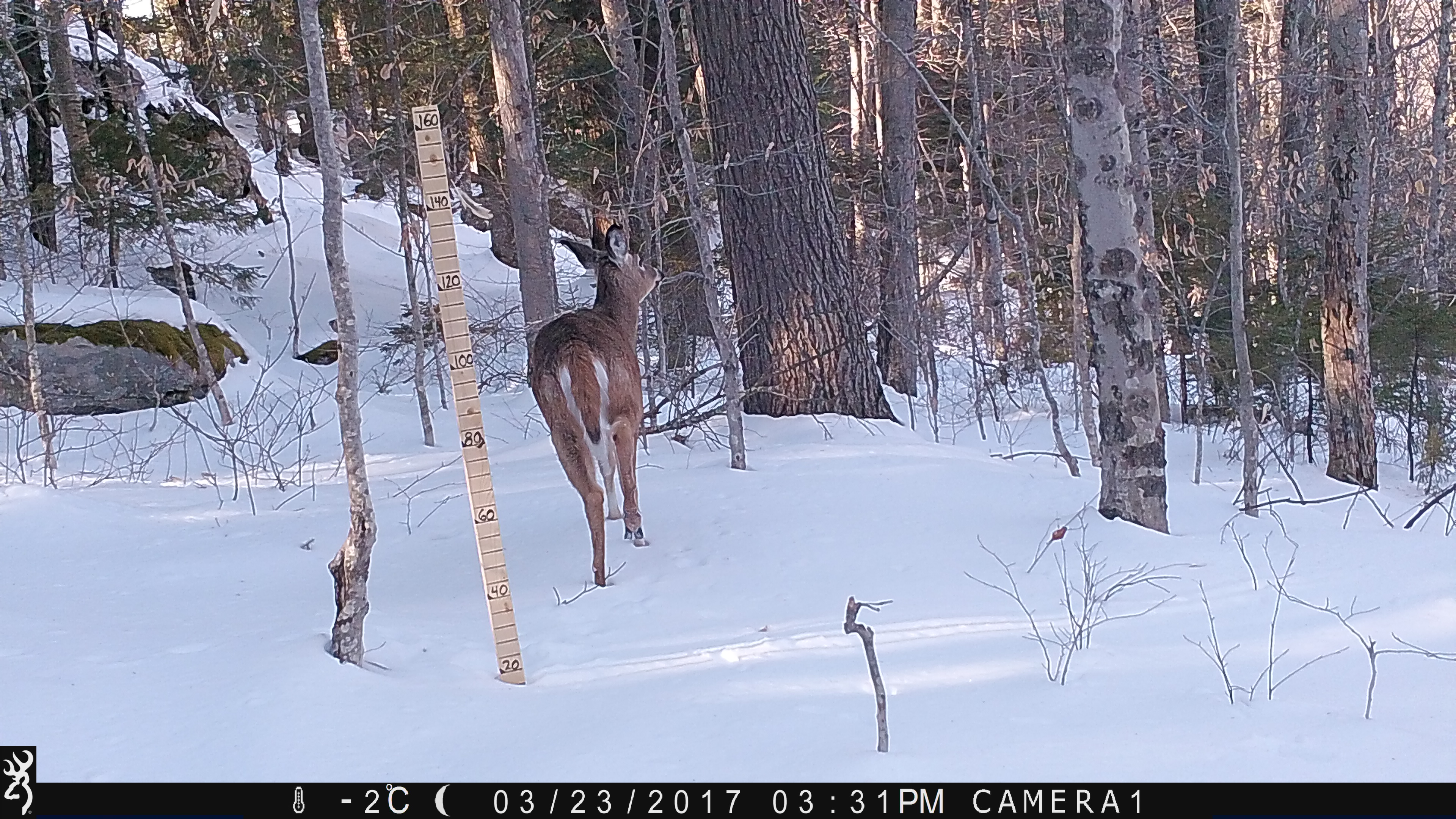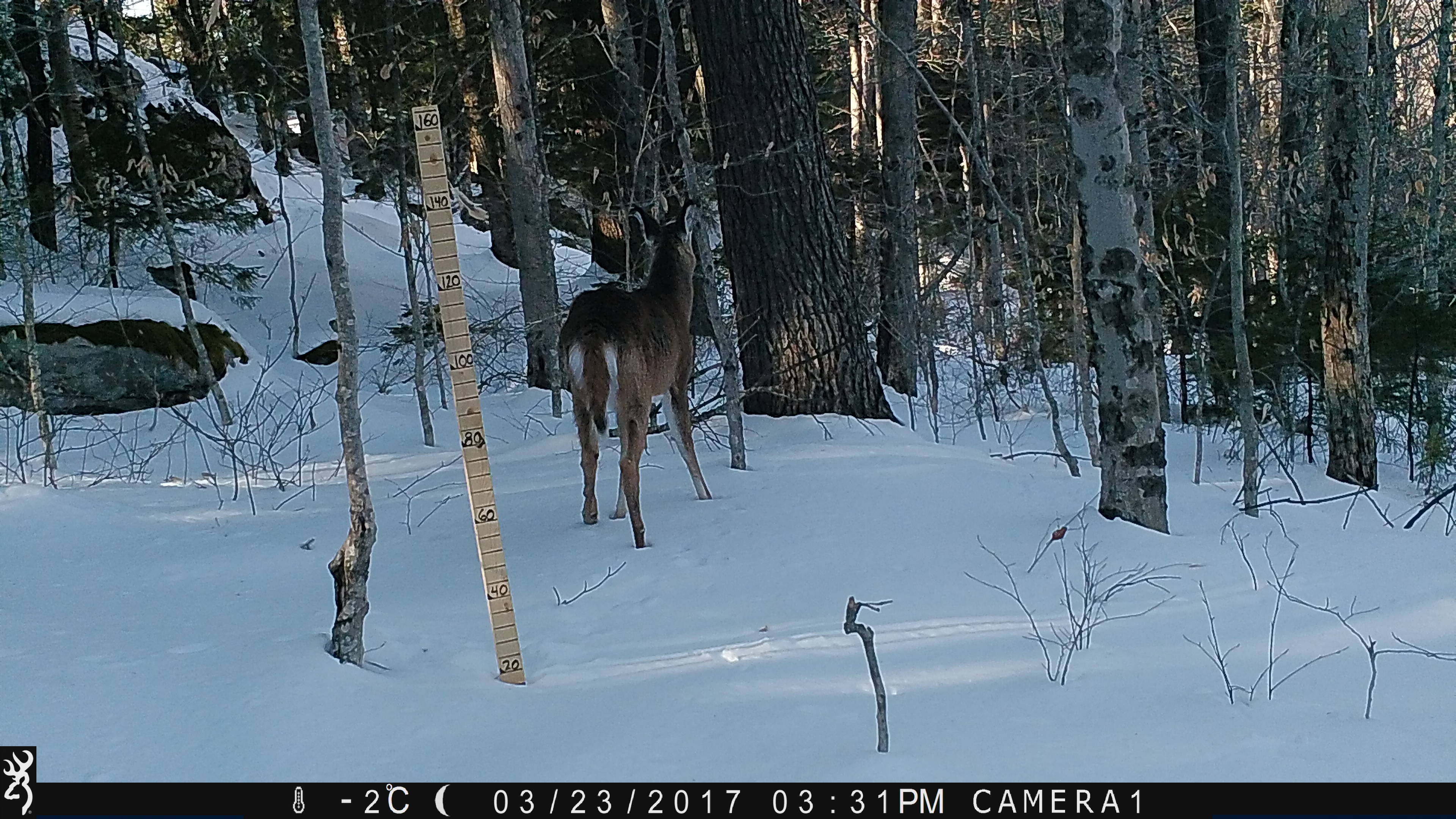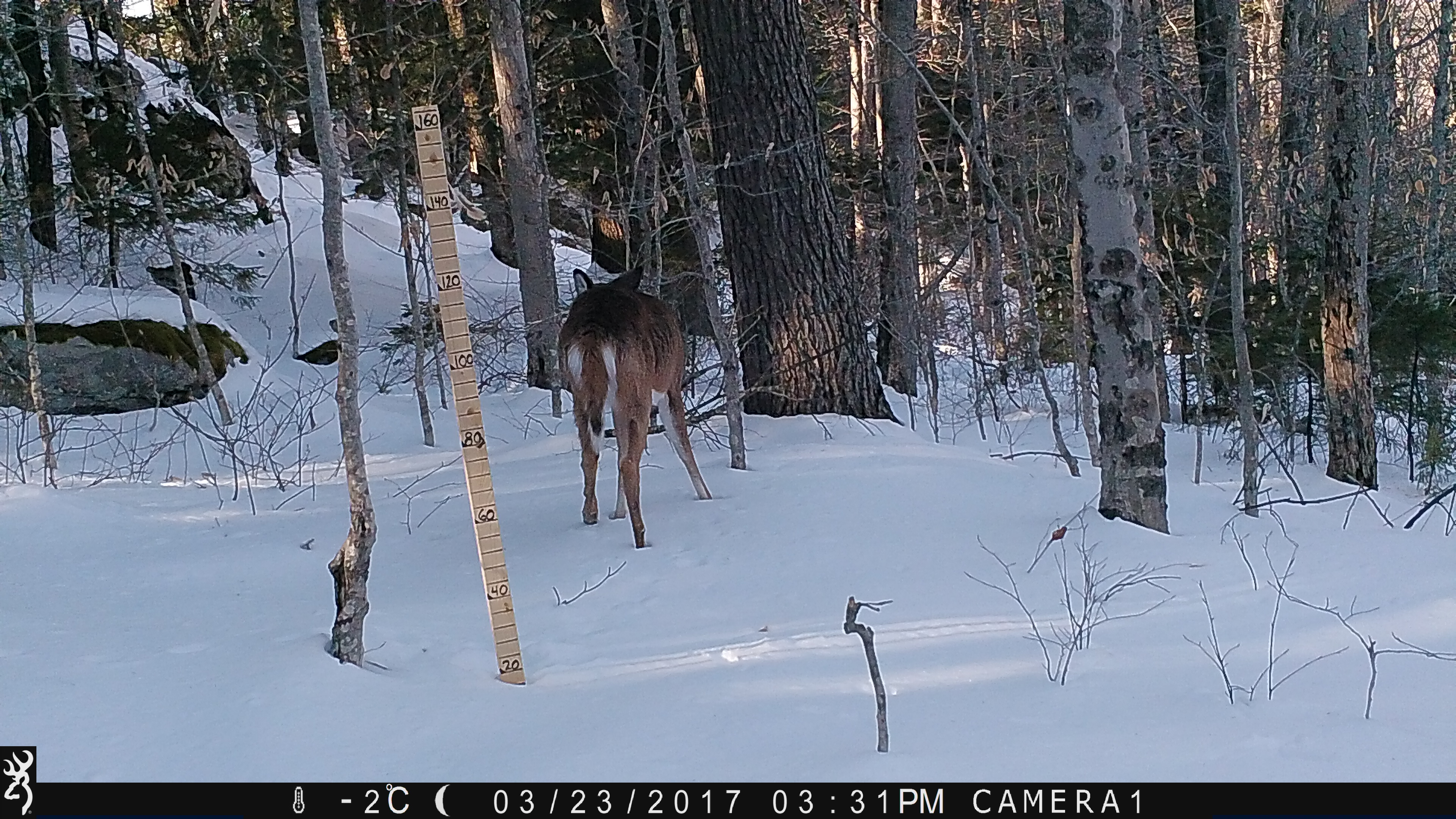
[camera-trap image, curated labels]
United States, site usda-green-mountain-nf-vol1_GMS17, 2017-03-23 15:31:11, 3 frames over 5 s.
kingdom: Animalia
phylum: Chordata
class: Mammalia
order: Artiodactyla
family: Cervidae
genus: Odocoileus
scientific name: Odocoileus virginianus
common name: white-tailed deer